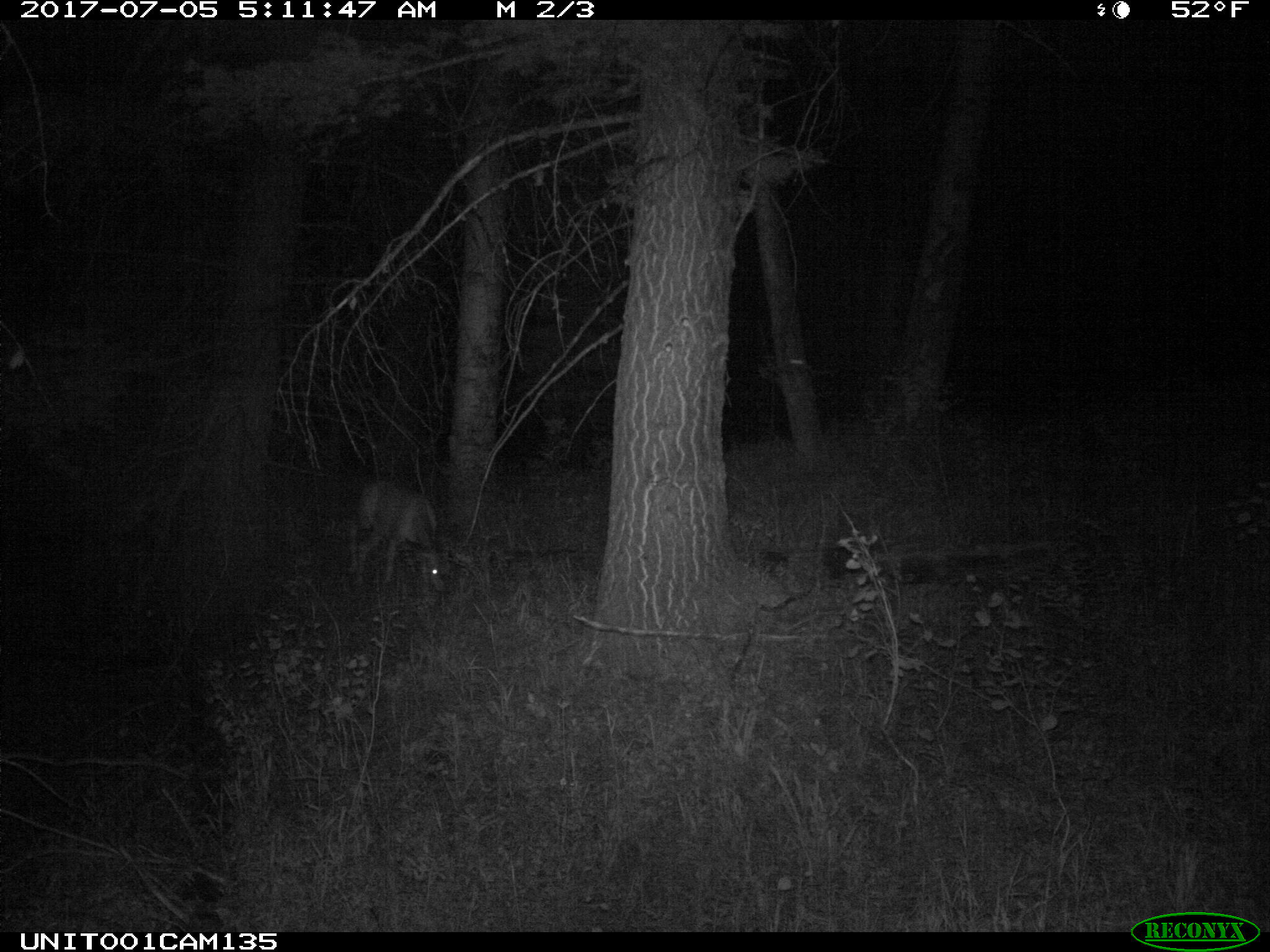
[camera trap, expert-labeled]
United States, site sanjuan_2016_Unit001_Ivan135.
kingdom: Animalia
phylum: Chordata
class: Mammalia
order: Artiodactyla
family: Cervidae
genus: Odocoileus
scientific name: Odocoileus hemionus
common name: mule deer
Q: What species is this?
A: Odocoileus hemionus (mule deer).